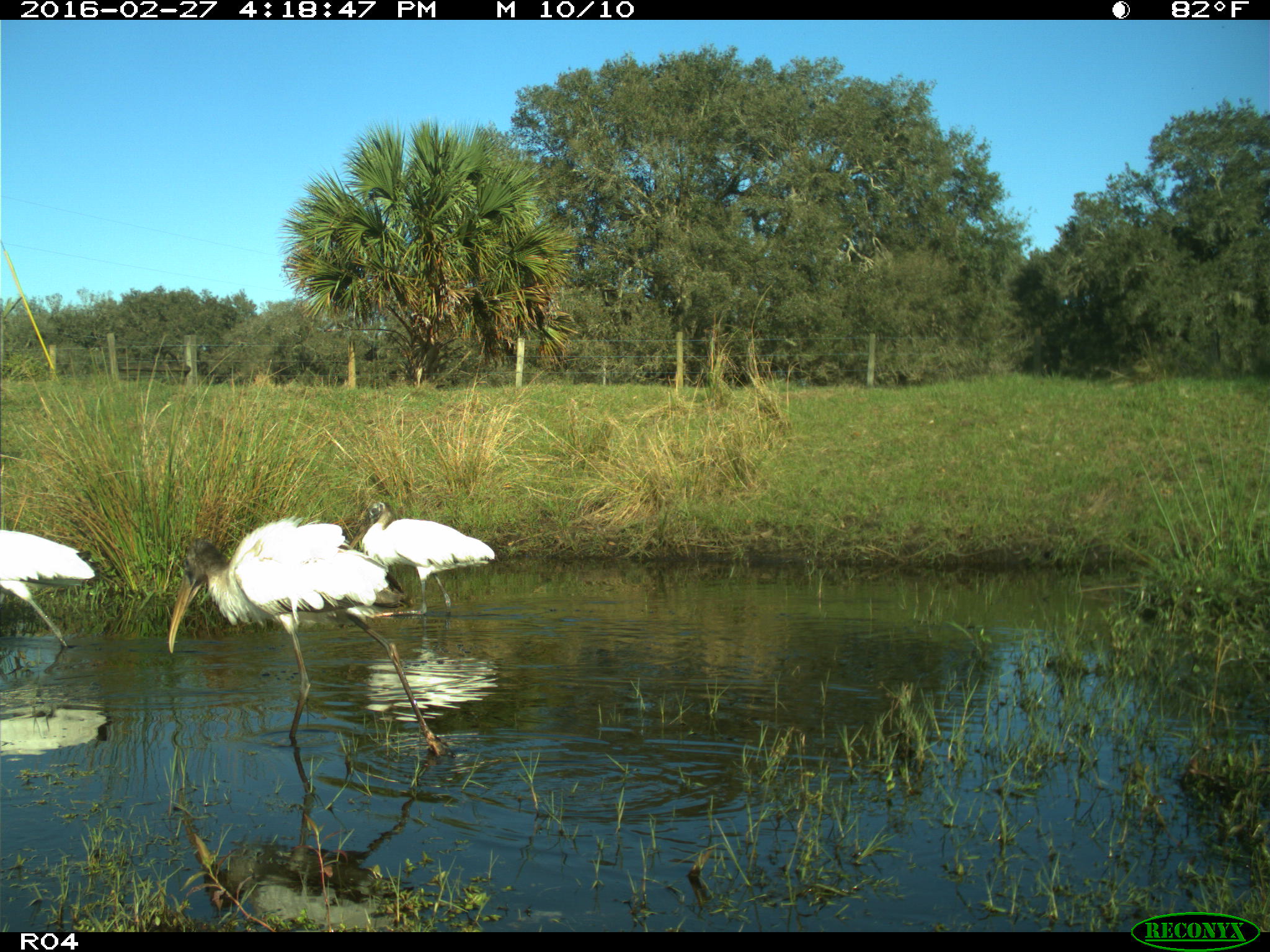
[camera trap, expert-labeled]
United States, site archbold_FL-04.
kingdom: Animalia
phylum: Chordata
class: Aves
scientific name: Aves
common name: birds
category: unidentified bird